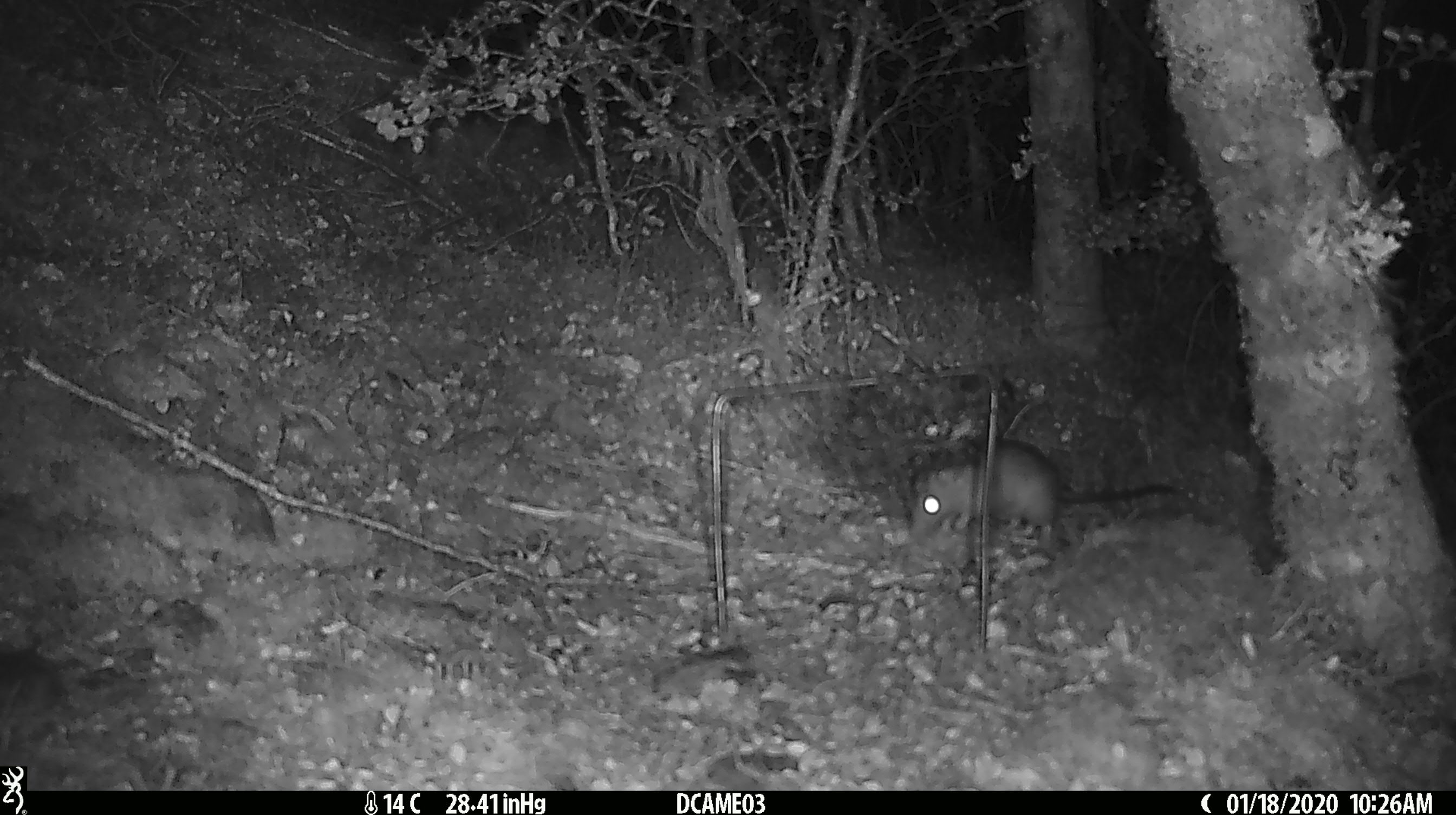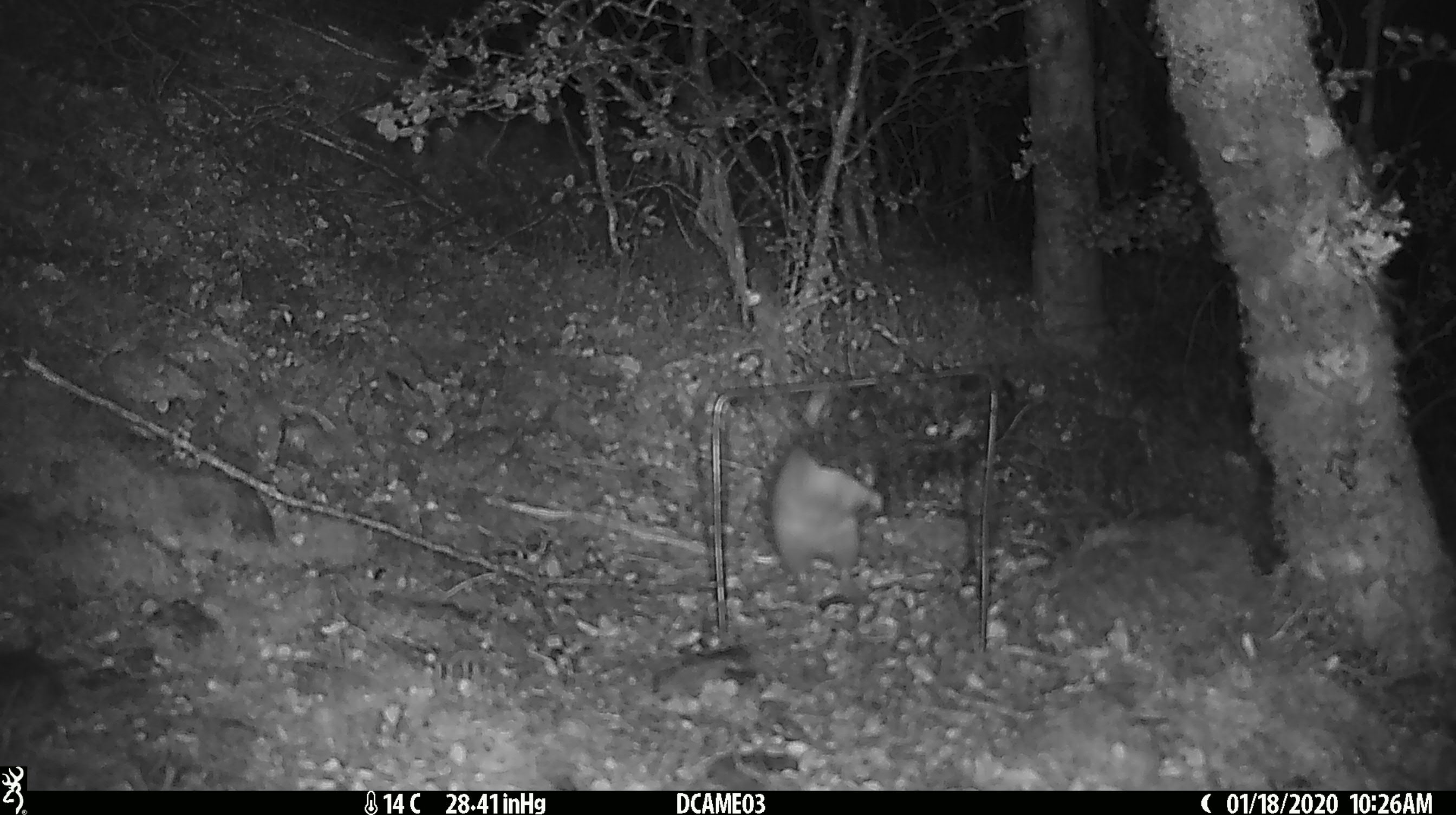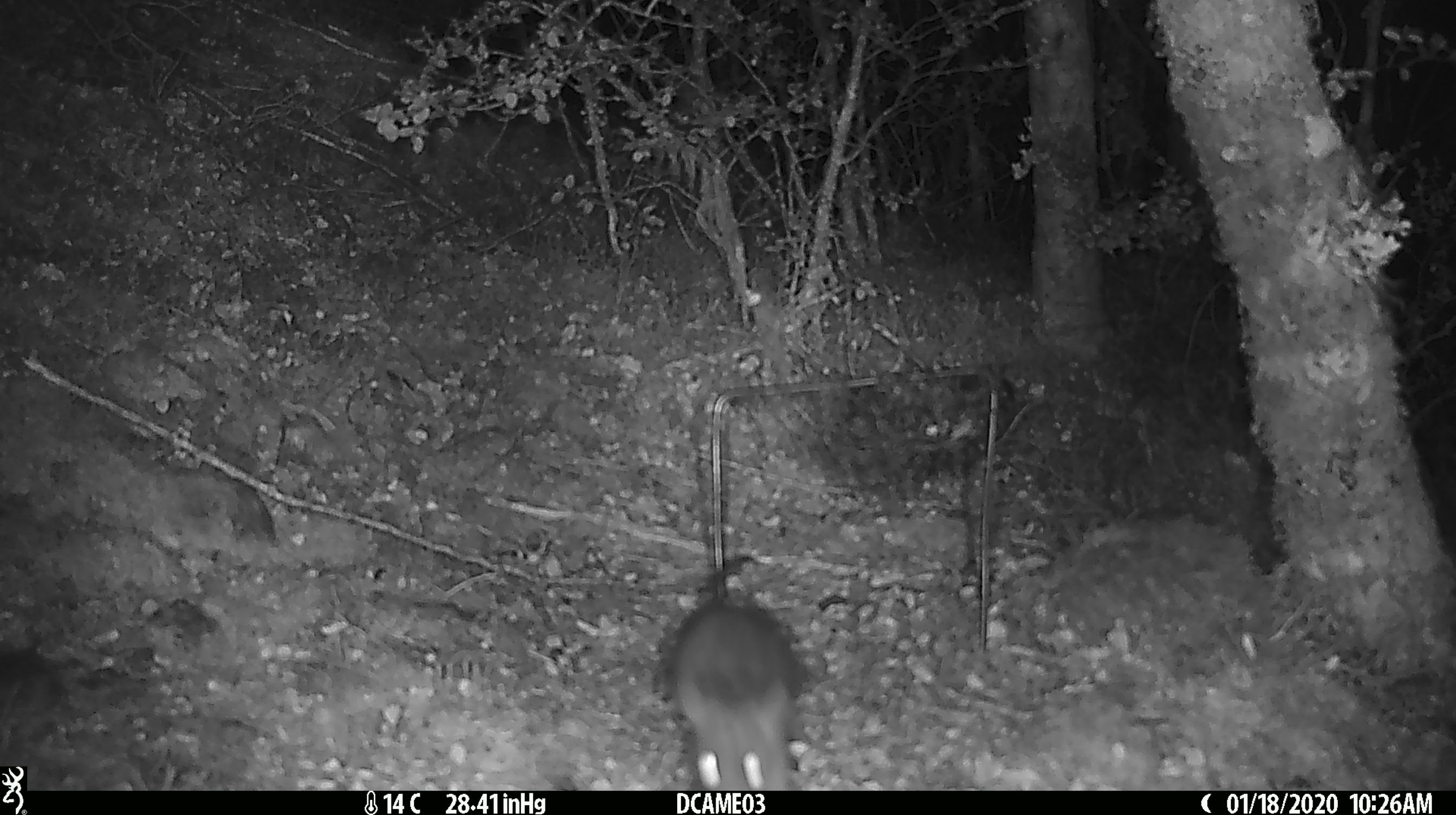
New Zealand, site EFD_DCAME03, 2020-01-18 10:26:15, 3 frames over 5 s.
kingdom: Animalia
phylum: Chordata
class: Mammalia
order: Rodentia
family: Muridae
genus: Rattus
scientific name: Rattus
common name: rat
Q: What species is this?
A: Rat (Rattus).